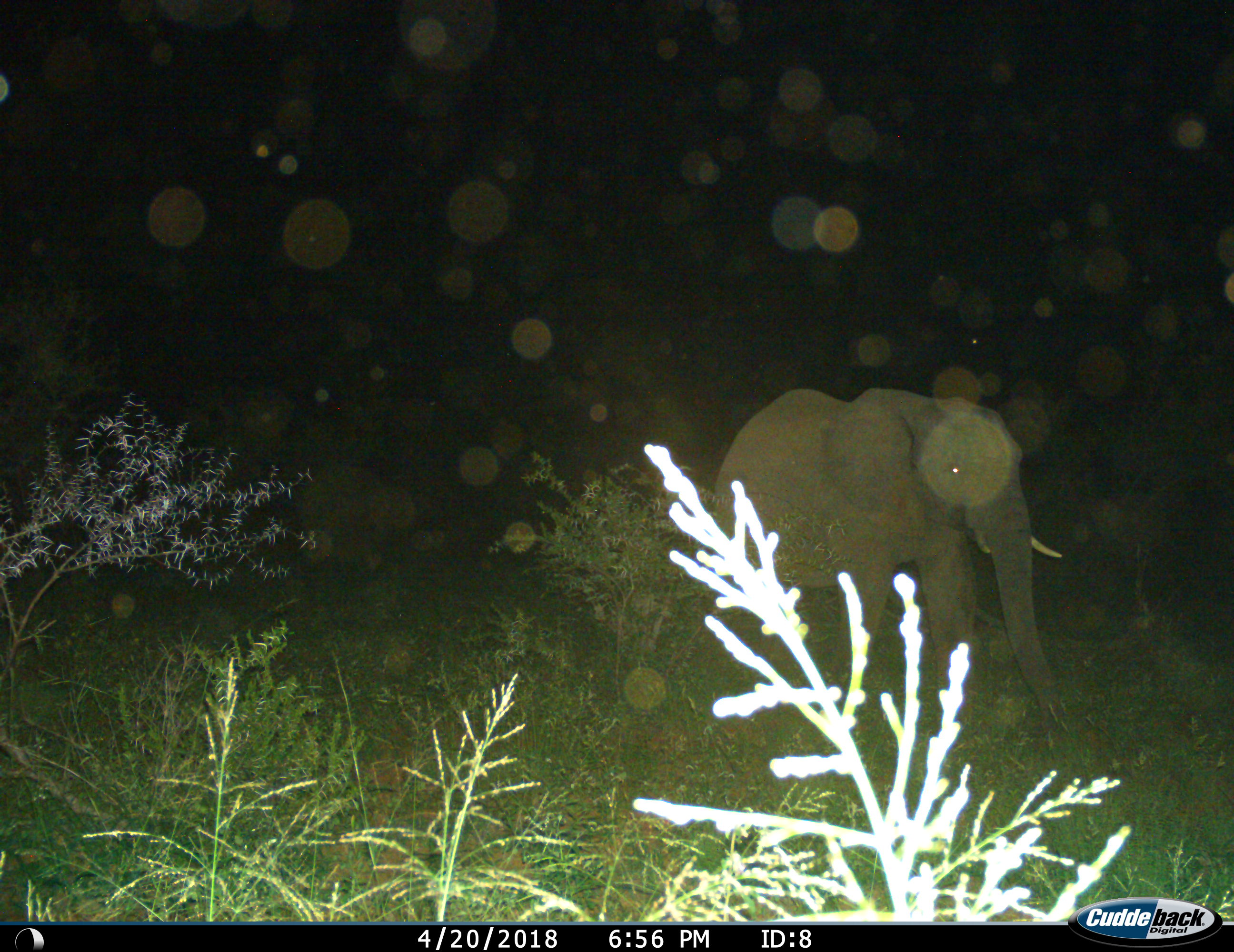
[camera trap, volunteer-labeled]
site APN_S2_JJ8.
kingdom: Animalia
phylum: Chordata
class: Mammalia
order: Proboscidea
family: Elephantidae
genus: Loxodonta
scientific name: Loxodonta africana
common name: african bush elephant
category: elephant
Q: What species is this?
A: Elephant (african bush elephant) (Loxodonta africana).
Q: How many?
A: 1.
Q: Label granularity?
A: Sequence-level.